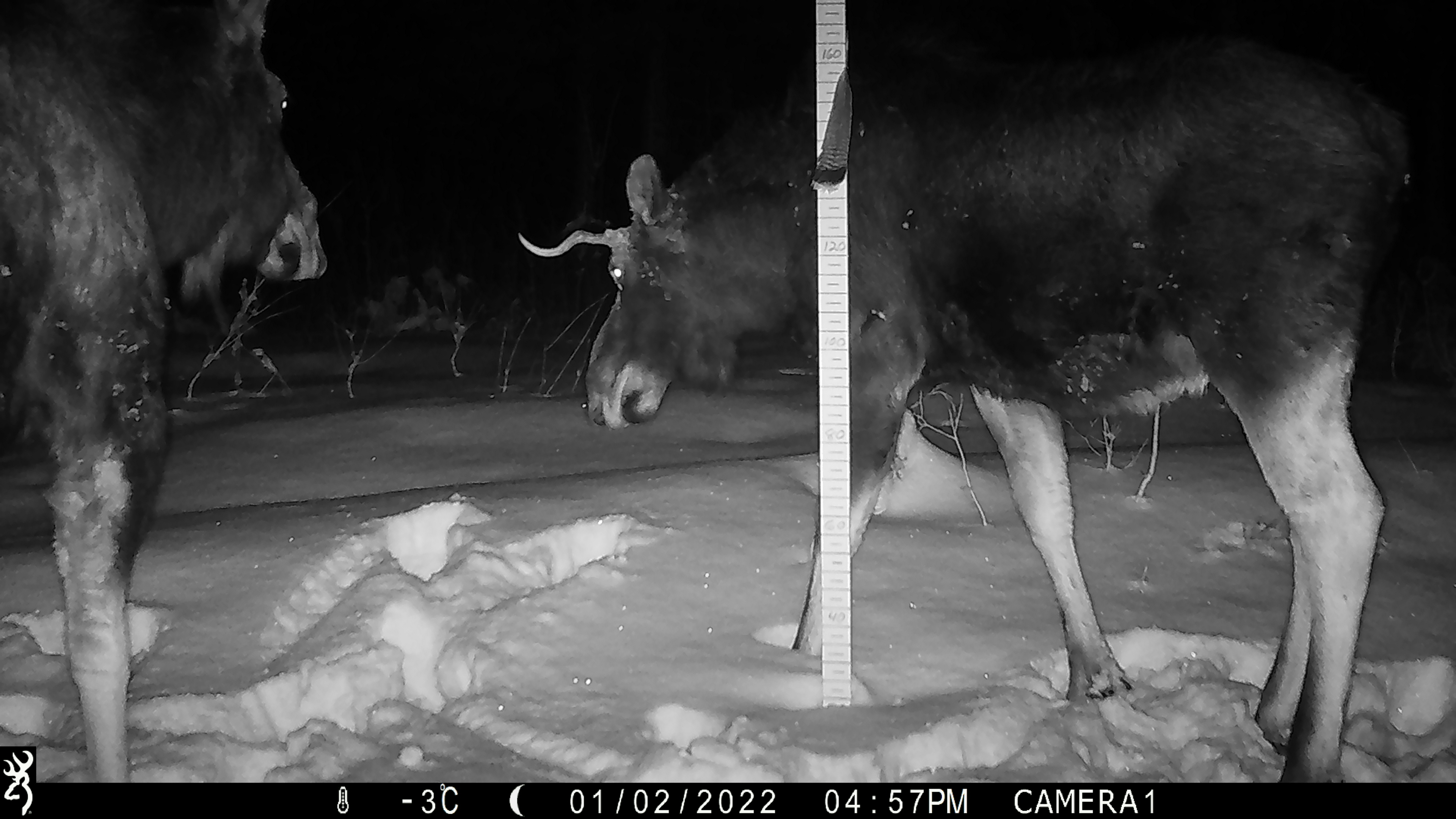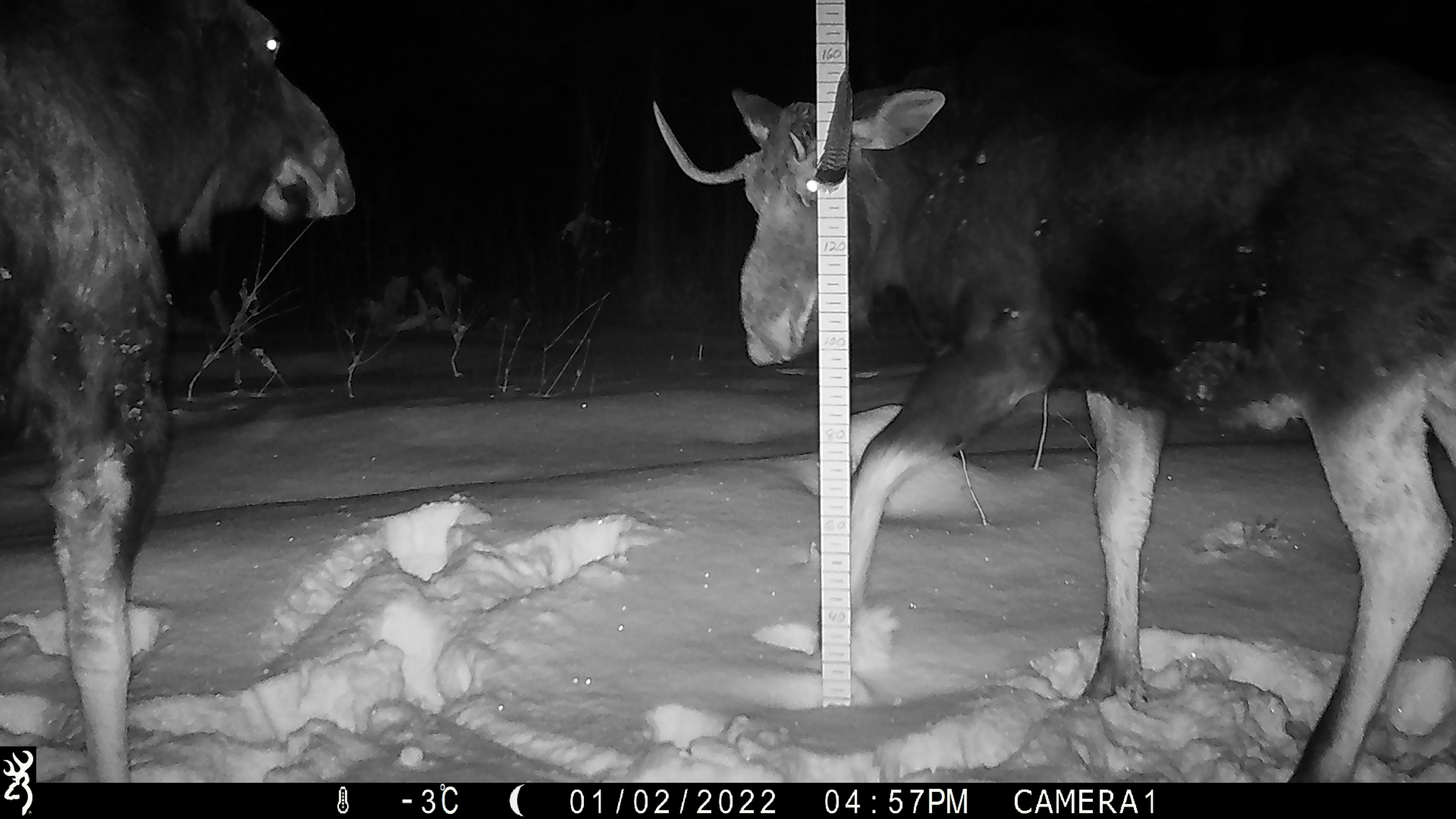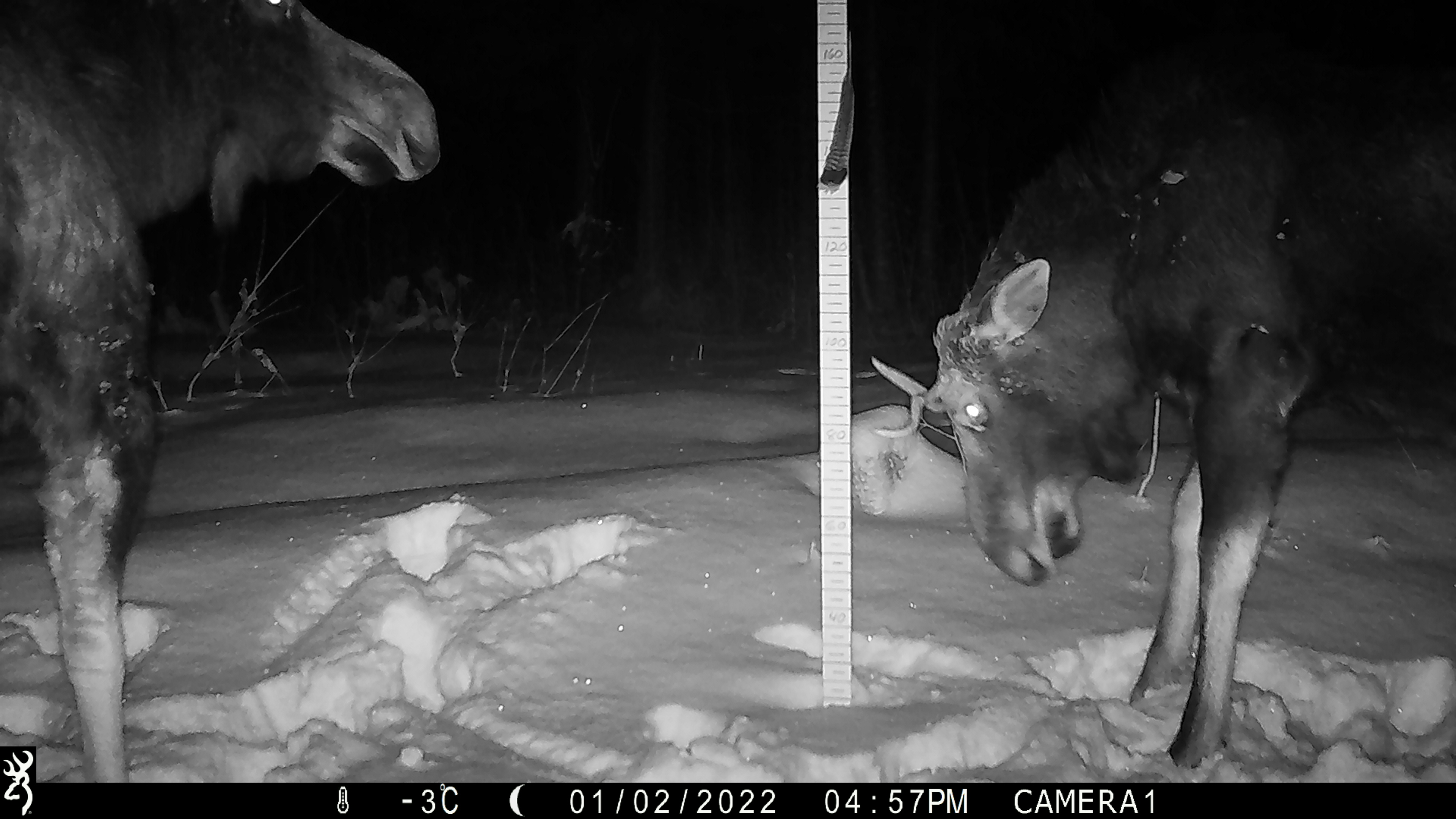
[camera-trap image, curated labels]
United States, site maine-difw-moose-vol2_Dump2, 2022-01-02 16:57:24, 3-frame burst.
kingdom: Animalia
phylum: Chordata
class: Mammalia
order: Artiodactyla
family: Cervidae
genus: Alces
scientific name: Alces alces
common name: moose